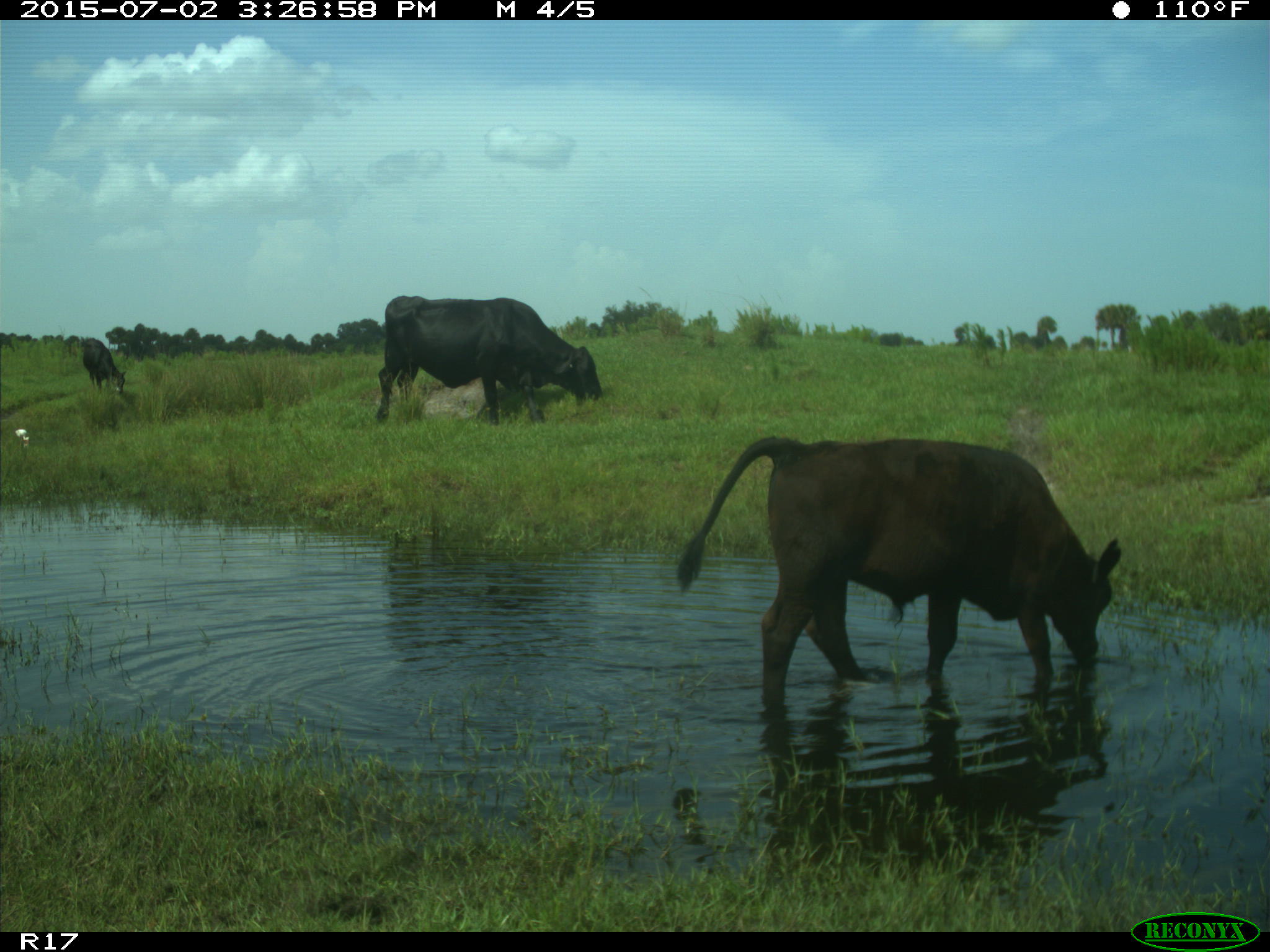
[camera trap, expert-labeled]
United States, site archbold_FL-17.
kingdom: Animalia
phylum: Chordata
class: Mammalia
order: Artiodactyla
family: Bovidae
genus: Bos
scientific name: Bos taurus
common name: domestic cow